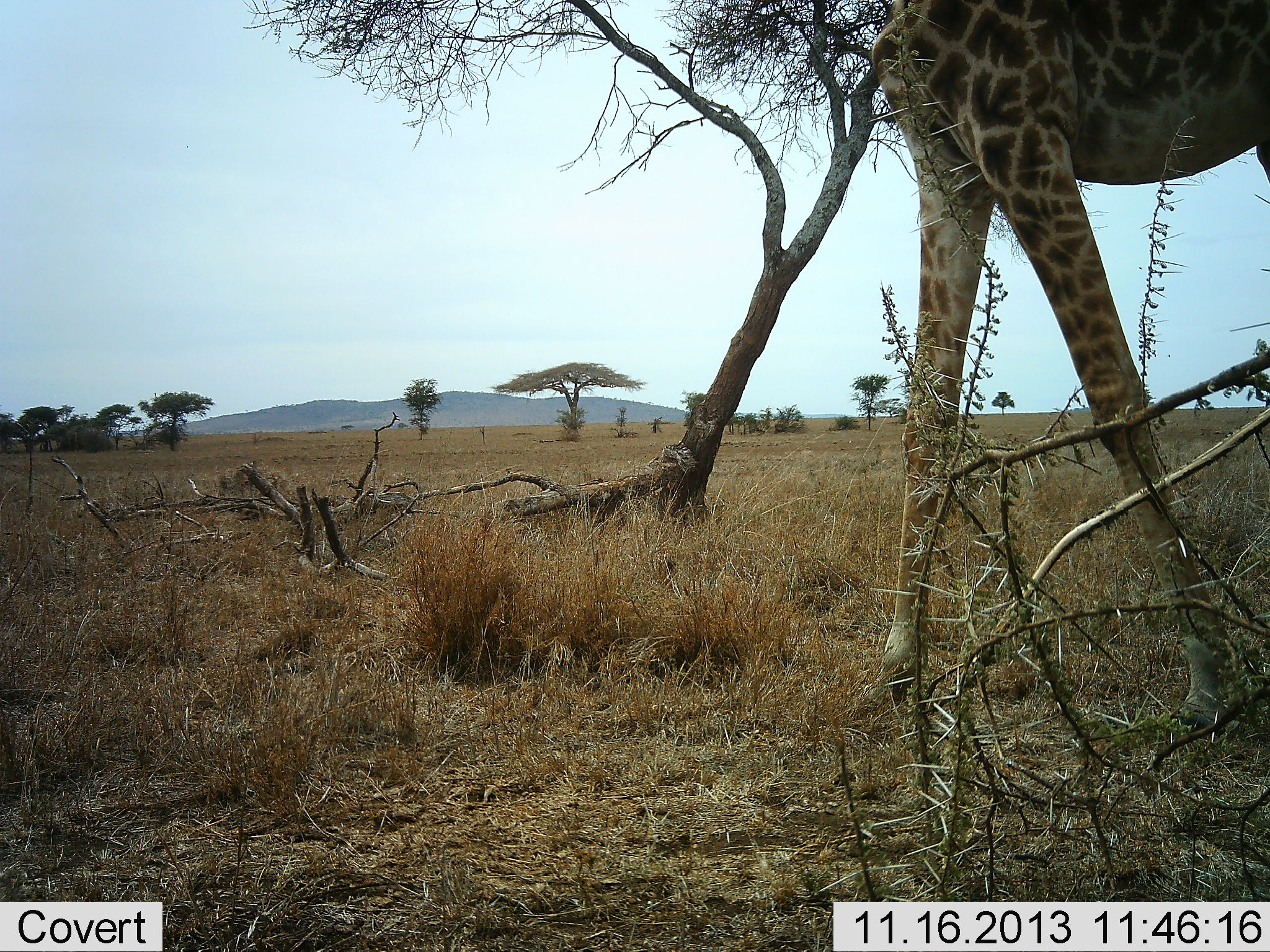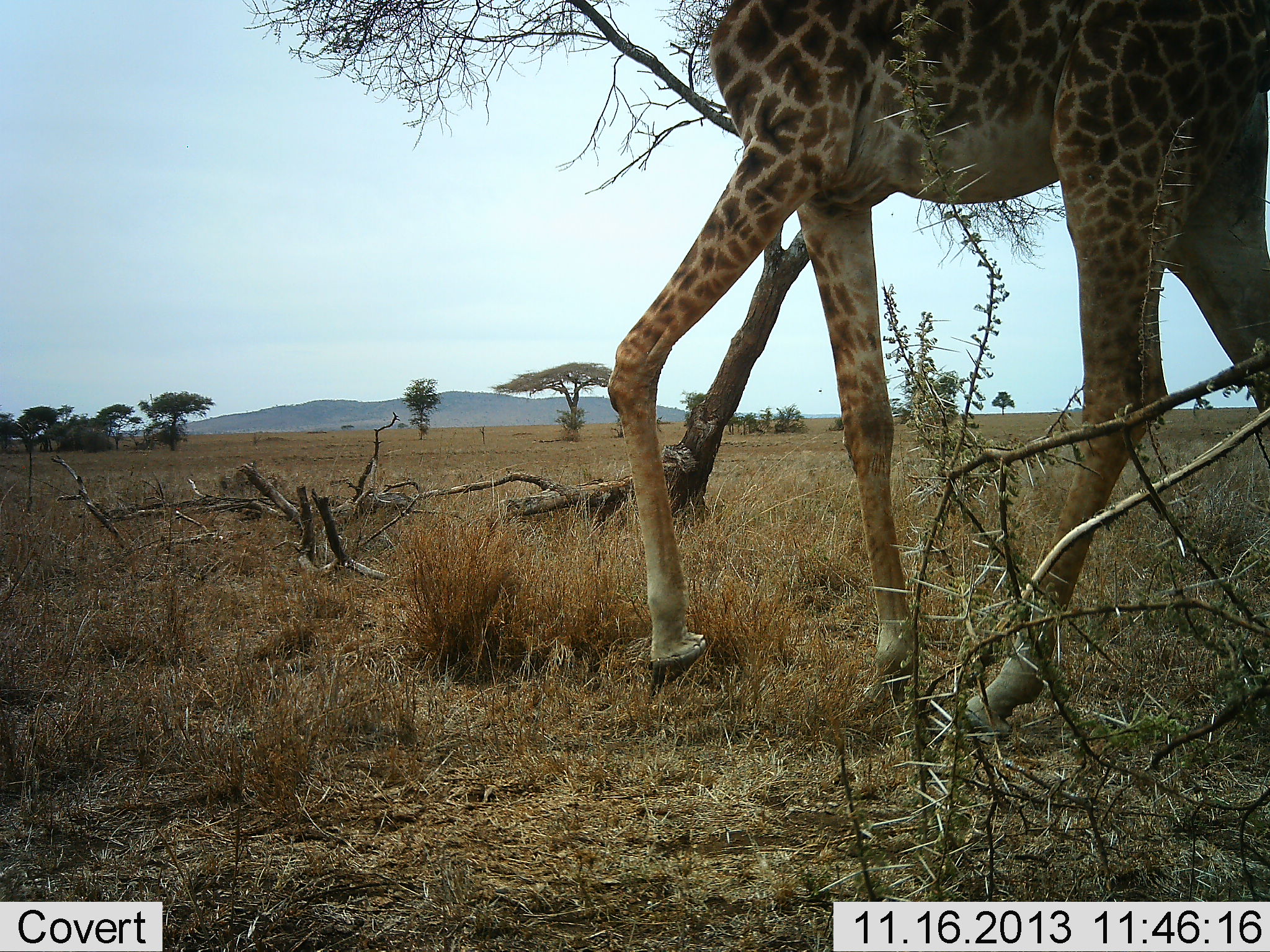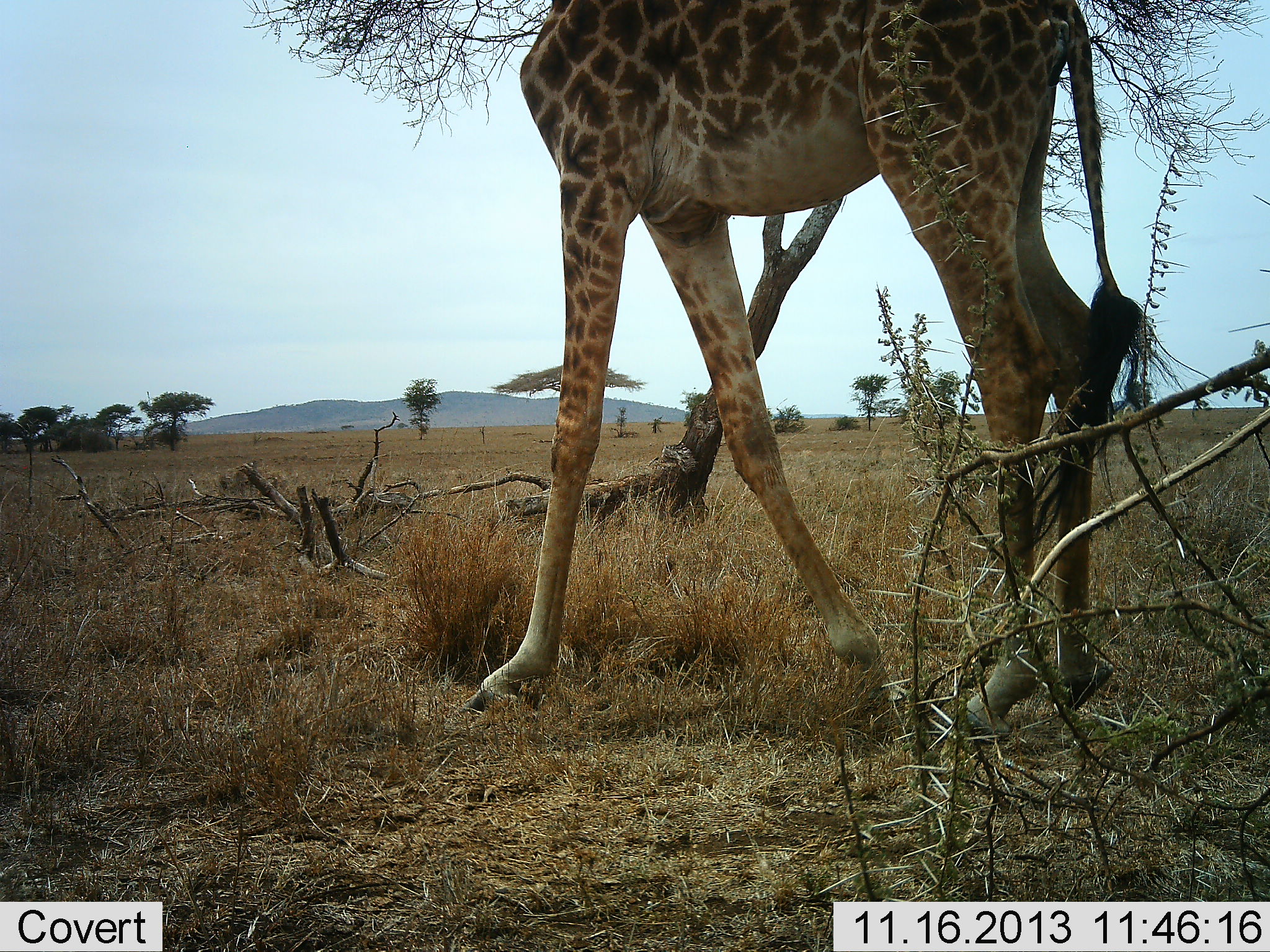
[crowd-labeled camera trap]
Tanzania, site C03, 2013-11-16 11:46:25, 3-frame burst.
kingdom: Animalia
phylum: Chordata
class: Mammalia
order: Artiodactyla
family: Giraffidae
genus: Giraffa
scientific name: Giraffa camelopardalis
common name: giraffe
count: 1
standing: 10%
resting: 0%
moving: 100%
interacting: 0%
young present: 0%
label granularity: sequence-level